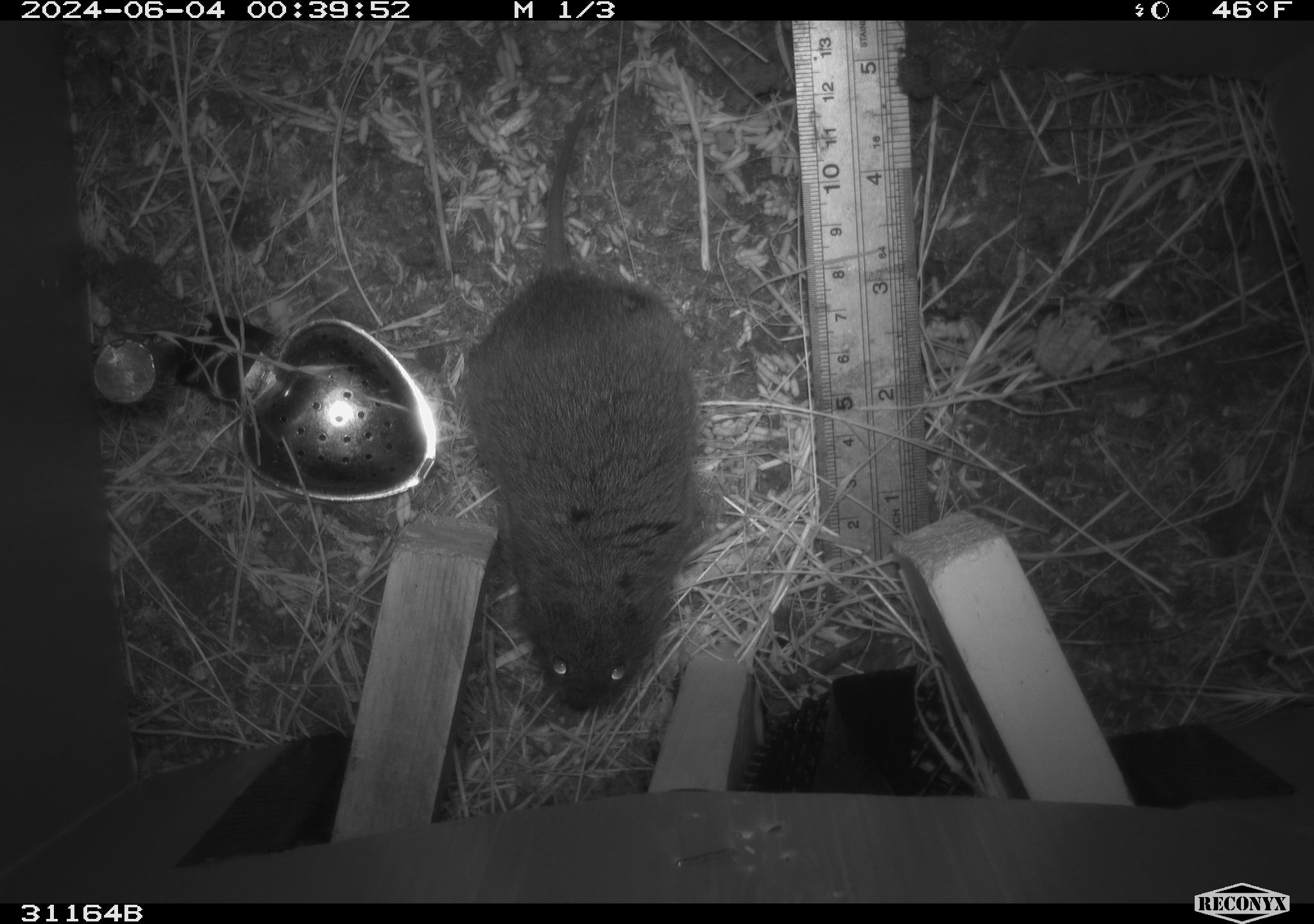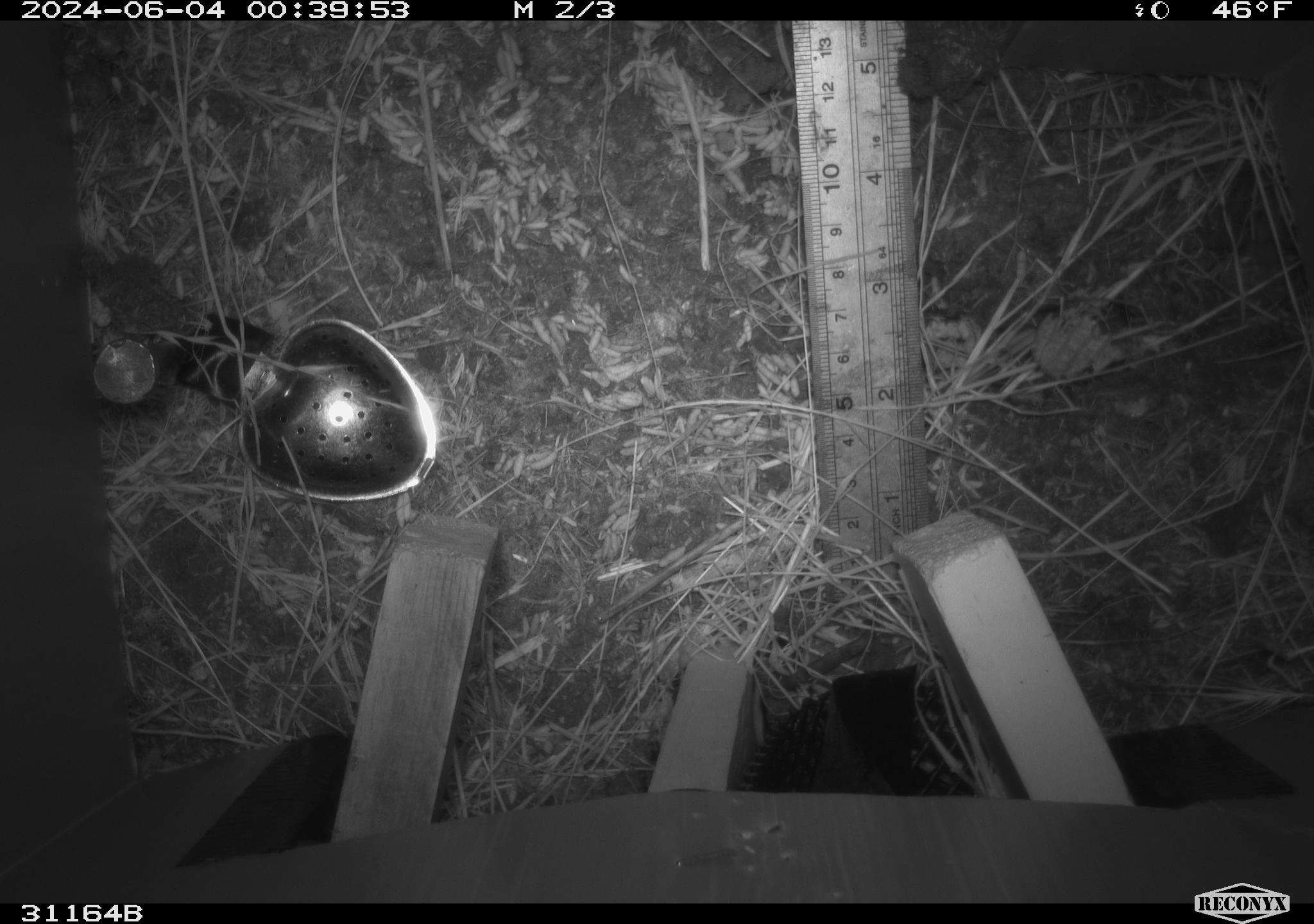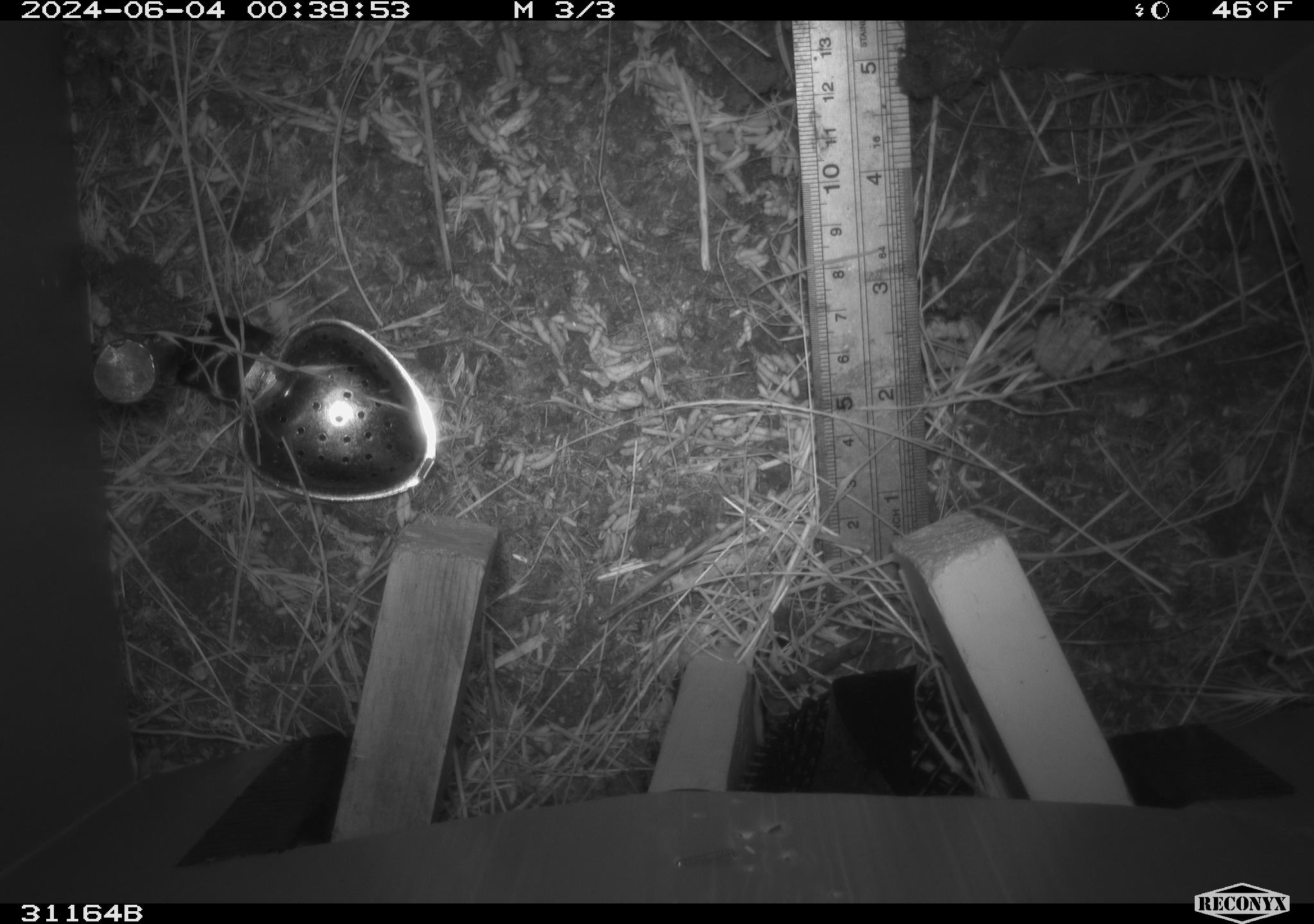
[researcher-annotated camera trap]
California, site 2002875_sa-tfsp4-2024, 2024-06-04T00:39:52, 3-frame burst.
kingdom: Animalia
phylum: Chordata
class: Mammalia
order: Rodentia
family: Cricetidae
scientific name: Arvicolinae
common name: voles, lemmings, and muskrats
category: arvicolinae subfamily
Arvicolinae subfamily (voles, lemmings, and muskrats) (Arvicolinae).